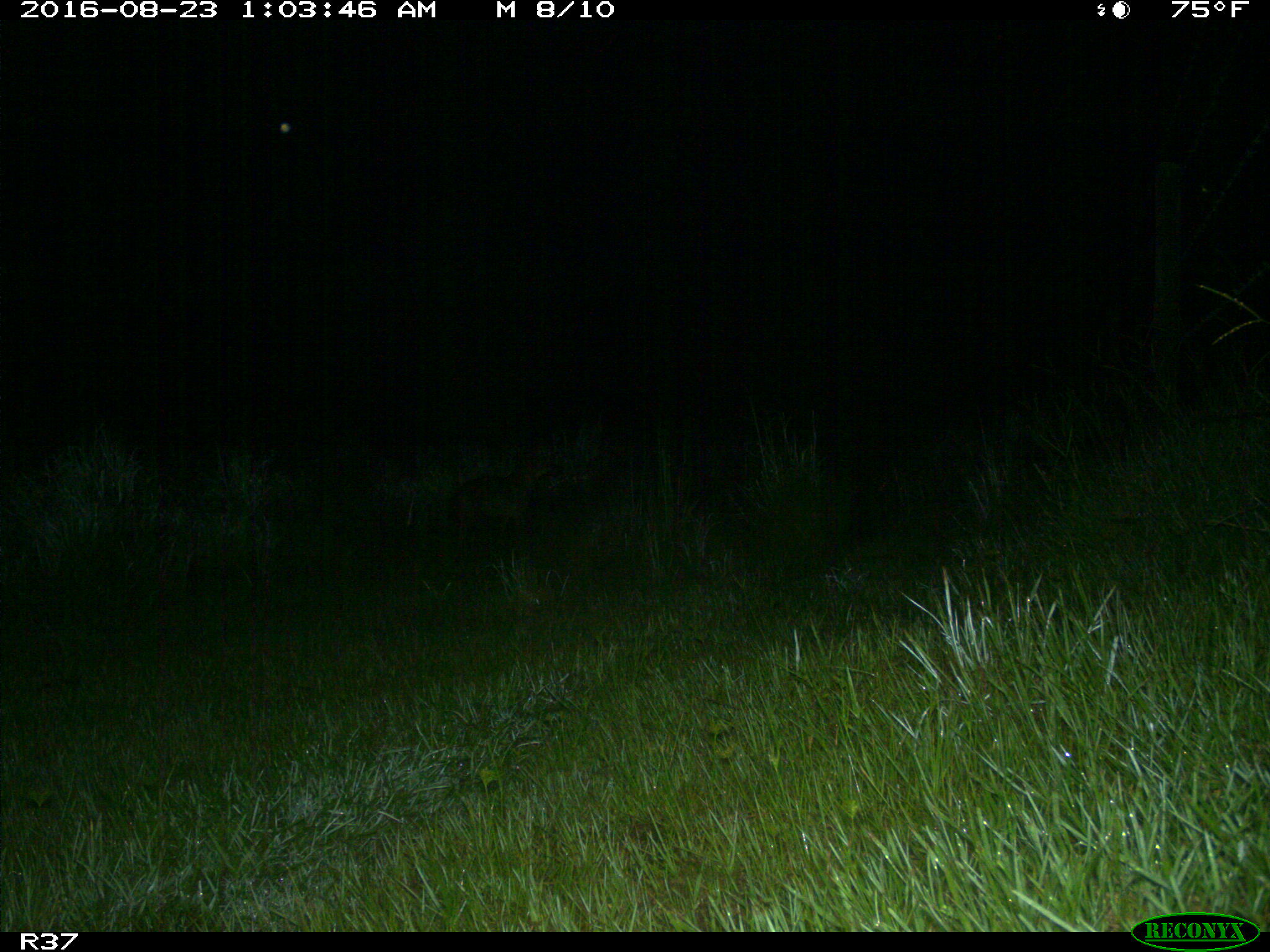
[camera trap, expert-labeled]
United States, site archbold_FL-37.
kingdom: Animalia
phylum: Chordata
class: Mammalia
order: Carnivora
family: Canidae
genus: Canis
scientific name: Canis latrans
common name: coyote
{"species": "Canis latrans (coyote)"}